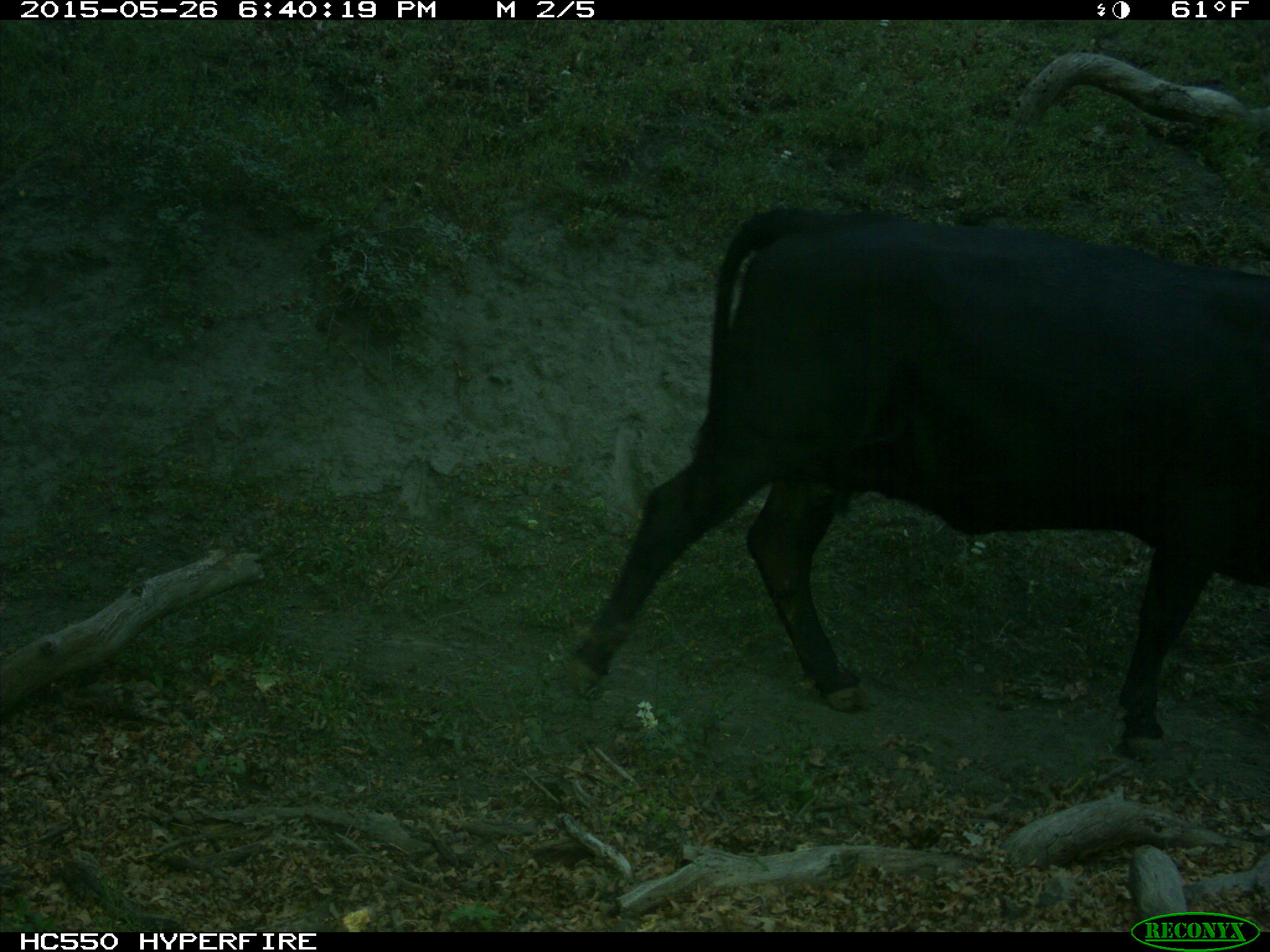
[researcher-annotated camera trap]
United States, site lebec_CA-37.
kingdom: Animalia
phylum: Chordata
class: Mammalia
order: Artiodactyla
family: Bovidae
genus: Bos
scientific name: Bos taurus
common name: domestic cow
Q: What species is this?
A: Bos taurus (domestic cow).